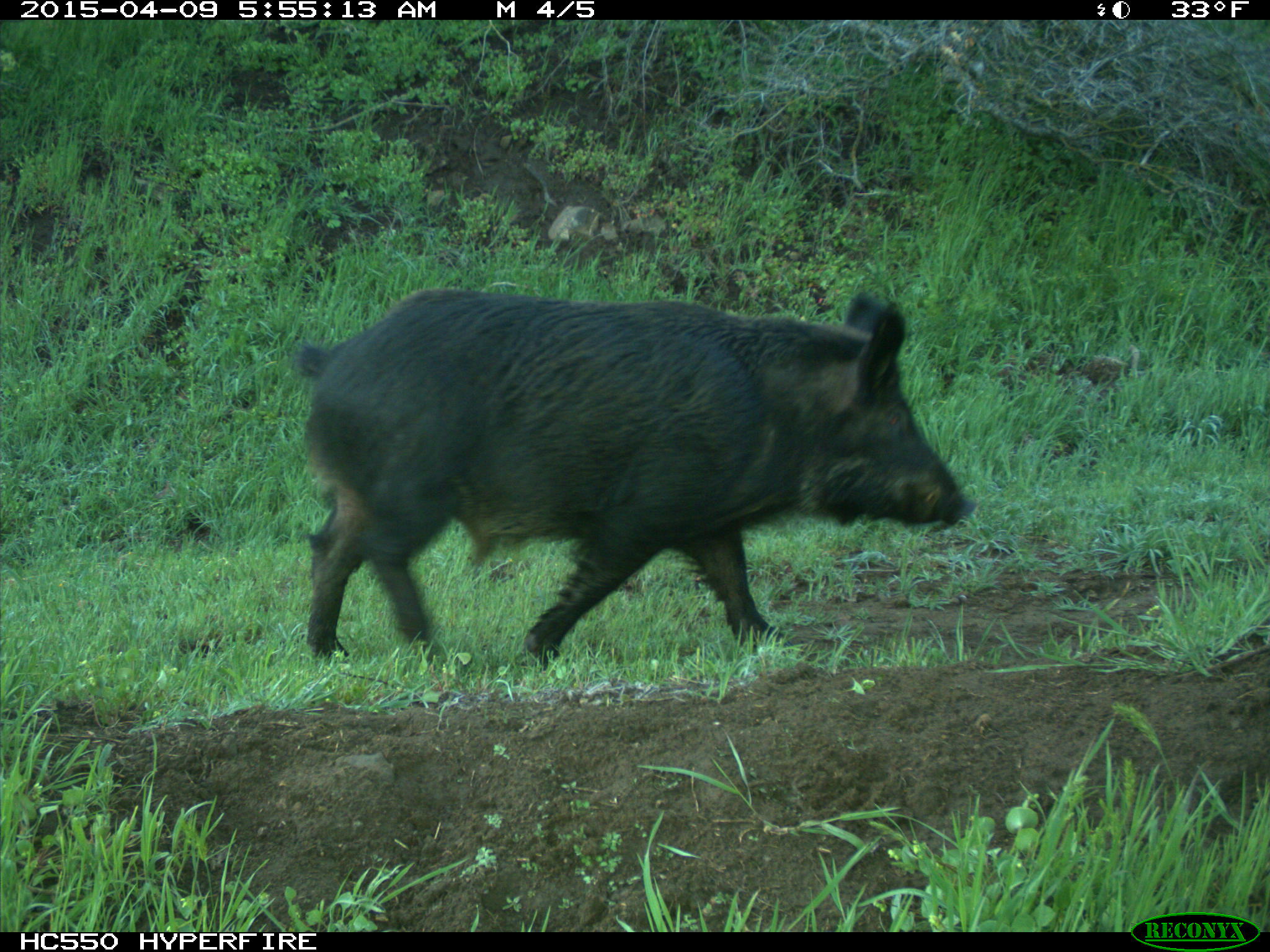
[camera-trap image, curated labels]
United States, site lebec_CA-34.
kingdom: Animalia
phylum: Chordata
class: Mammalia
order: Artiodactyla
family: Suidae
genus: Sus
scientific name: Sus scrofa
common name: wild boar